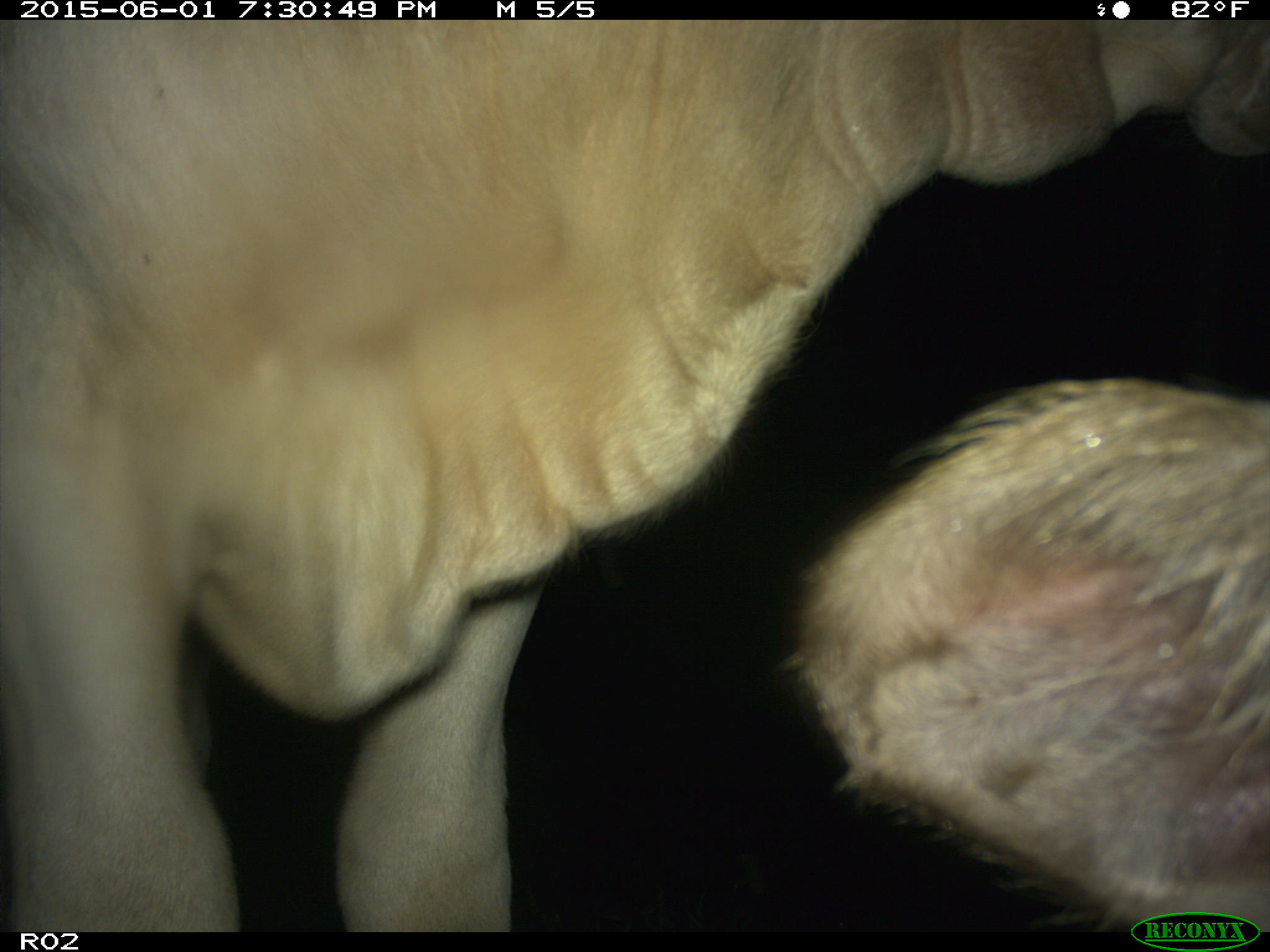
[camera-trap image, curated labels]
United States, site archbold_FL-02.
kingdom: Animalia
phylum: Chordata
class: Mammalia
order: Artiodactyla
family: Bovidae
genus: Bos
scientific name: Bos taurus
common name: domestic cow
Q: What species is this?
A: Bos taurus (domestic cow).